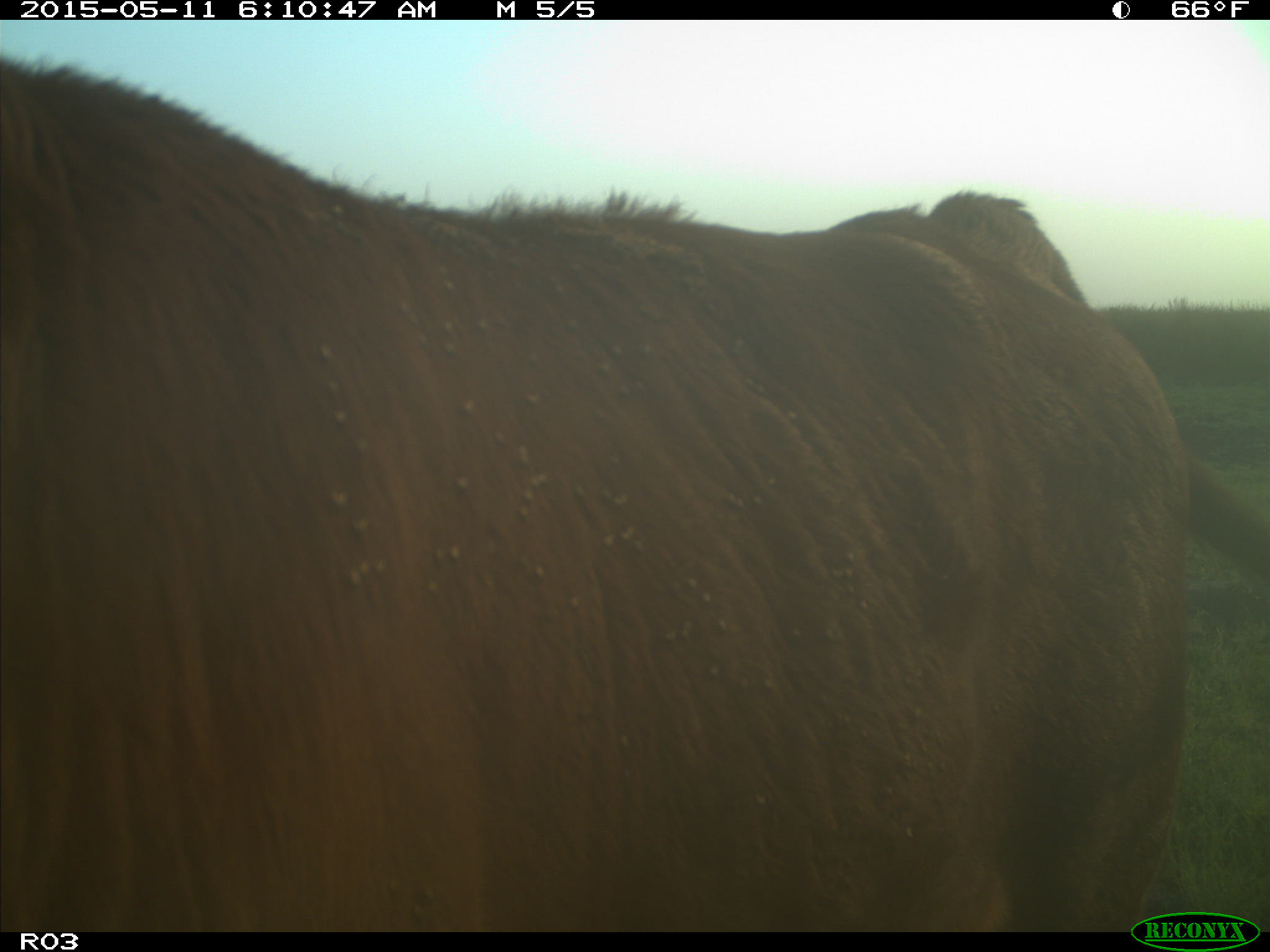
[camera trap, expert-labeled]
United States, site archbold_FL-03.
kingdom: Animalia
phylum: Chordata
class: Mammalia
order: Artiodactyla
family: Bovidae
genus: Bos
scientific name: Bos taurus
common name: domestic cow